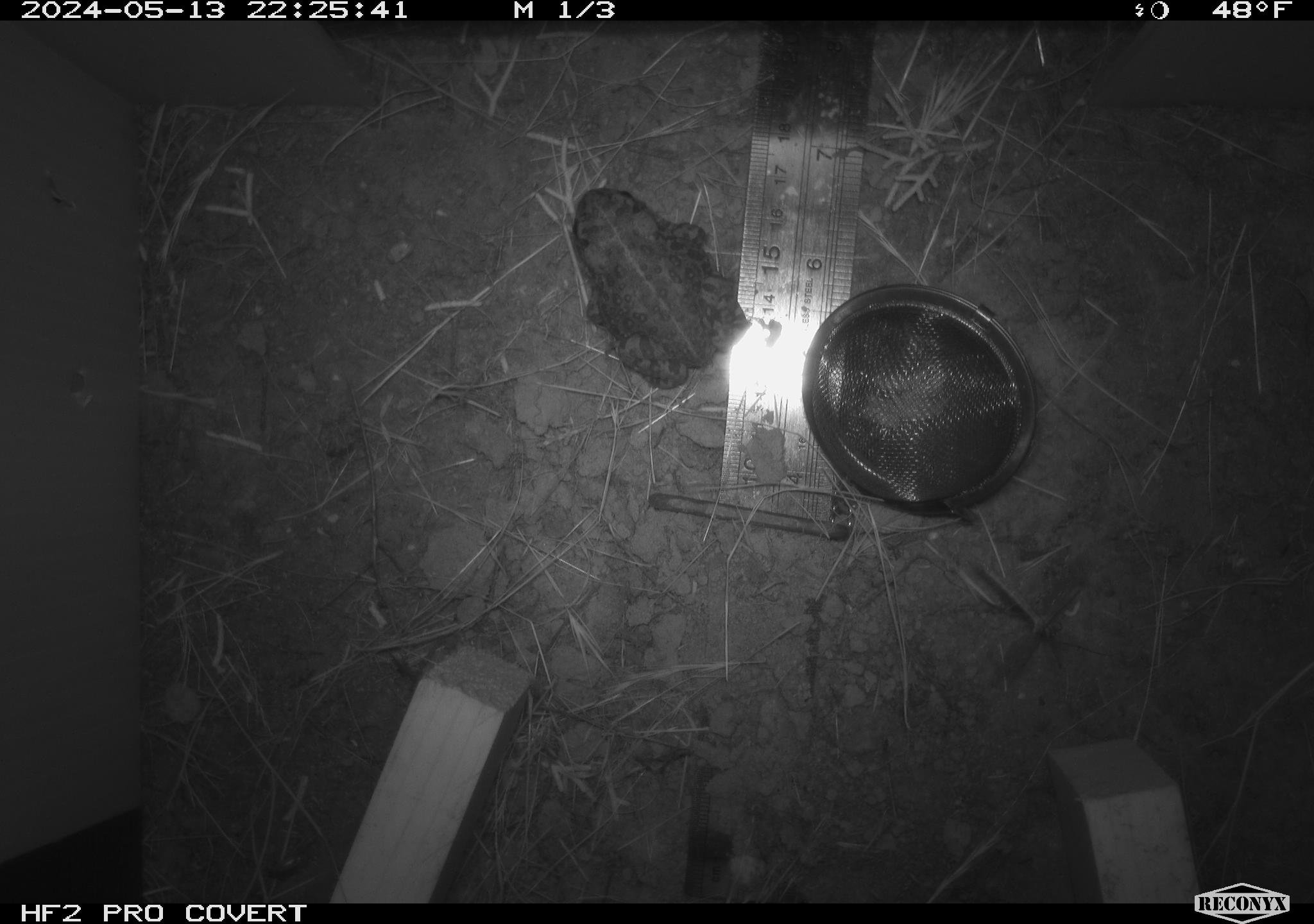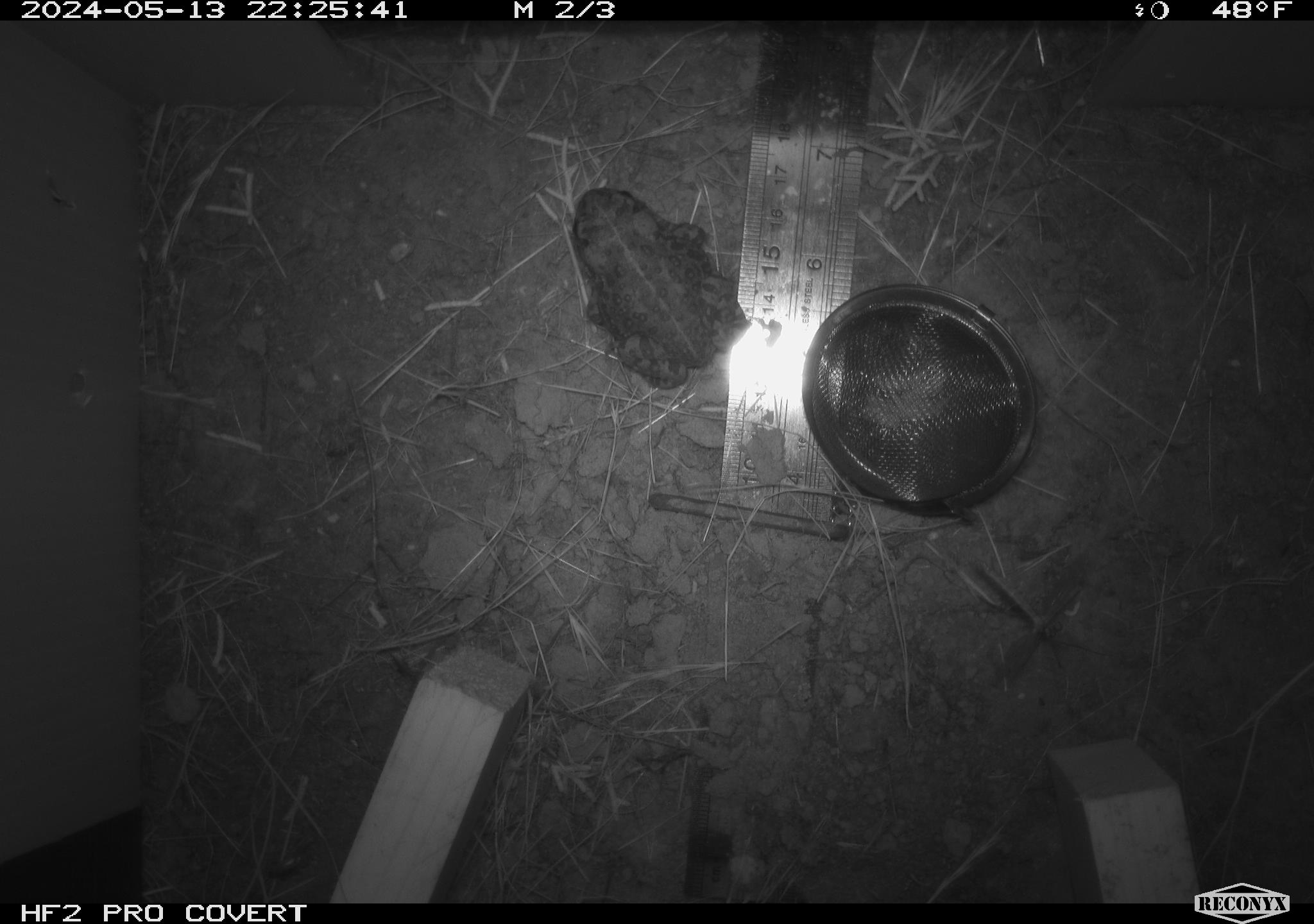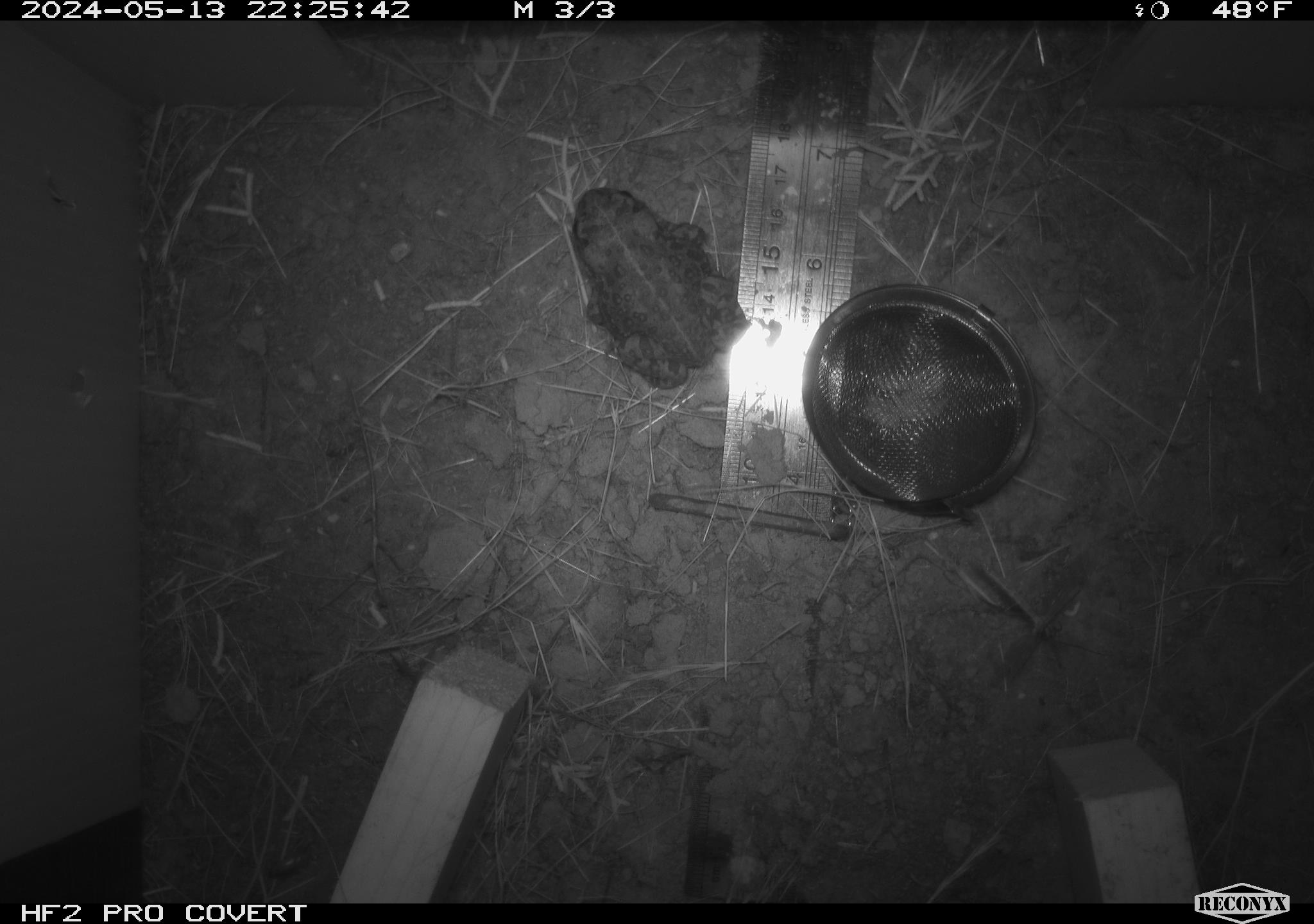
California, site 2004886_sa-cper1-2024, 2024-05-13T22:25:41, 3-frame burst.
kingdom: Animalia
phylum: Chordata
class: Amphibia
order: Anura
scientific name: Anura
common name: frogs